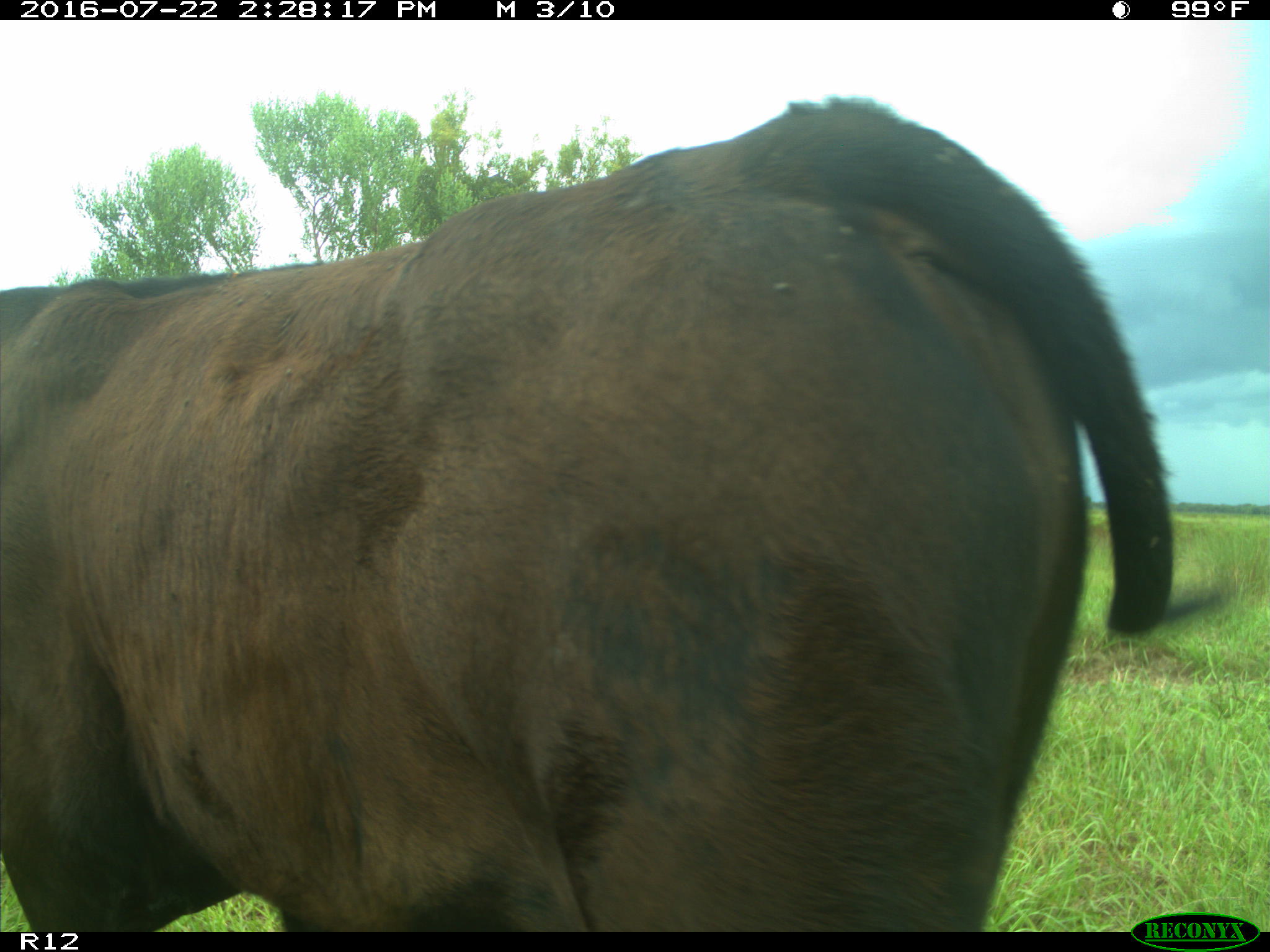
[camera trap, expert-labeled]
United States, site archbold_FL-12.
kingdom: Animalia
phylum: Chordata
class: Mammalia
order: Artiodactyla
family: Bovidae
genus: Bos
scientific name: Bos taurus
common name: domestic cow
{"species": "Bos taurus (domestic cow)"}